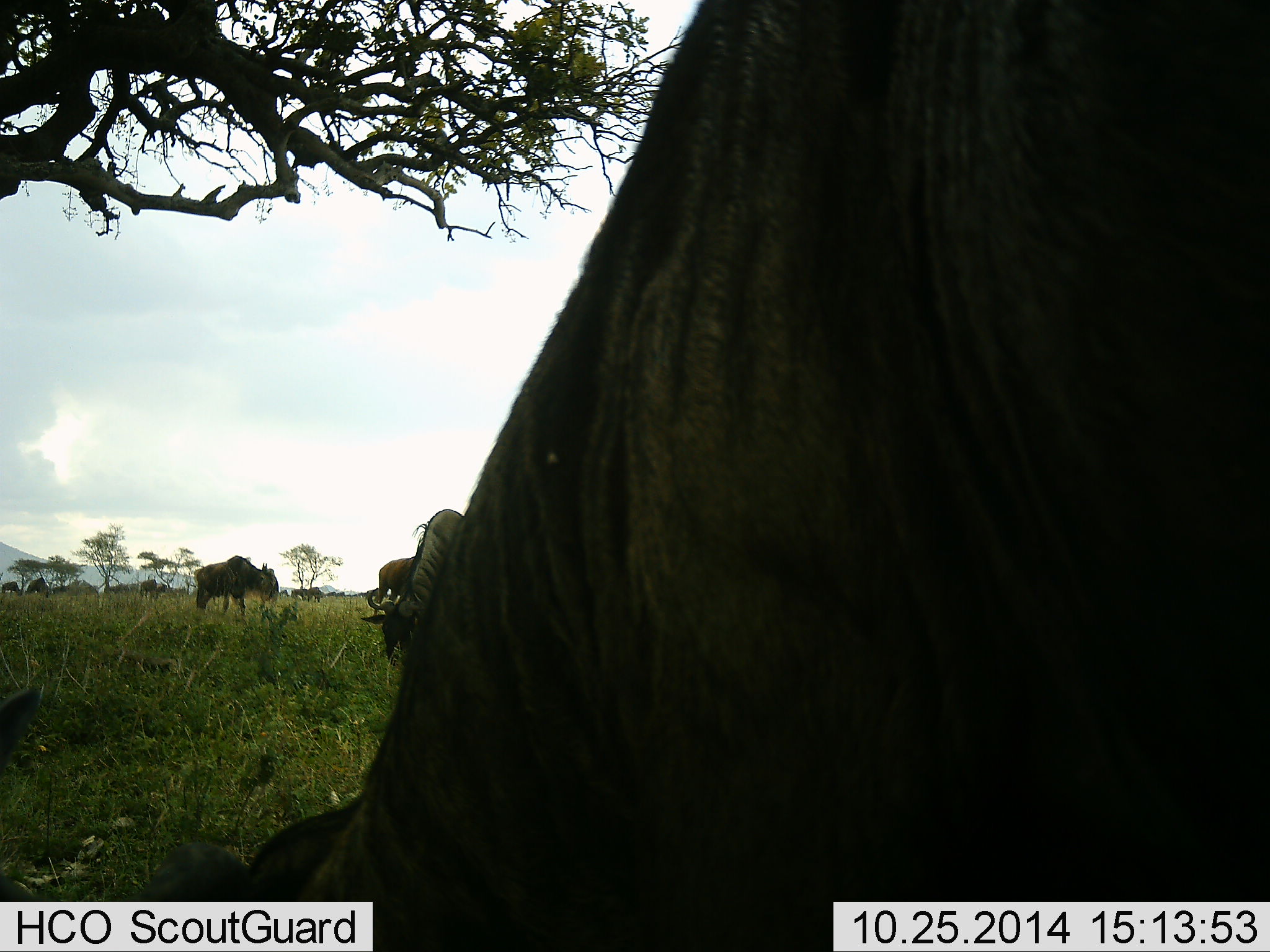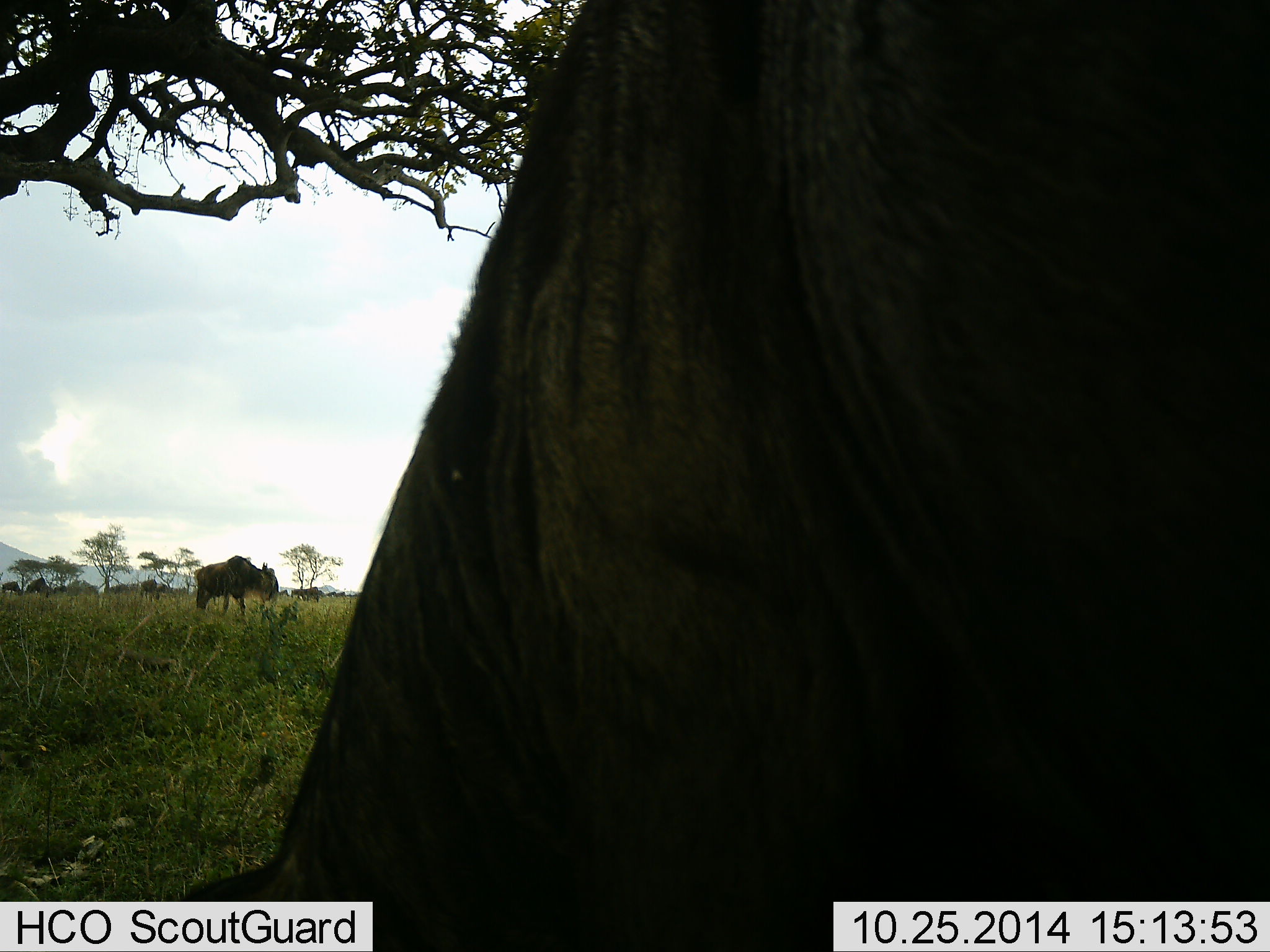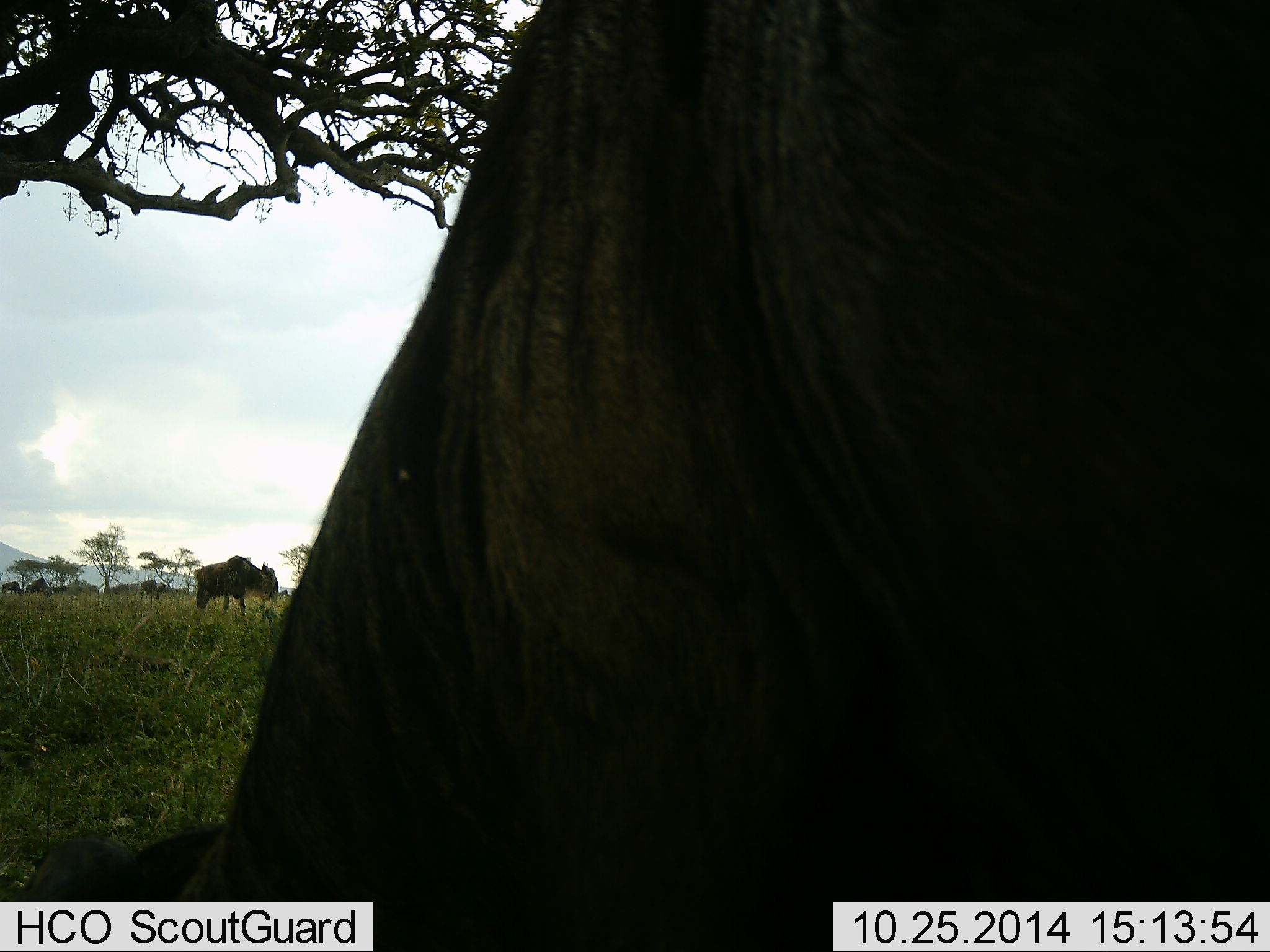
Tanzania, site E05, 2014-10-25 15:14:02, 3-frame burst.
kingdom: Animalia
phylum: Chordata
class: Mammalia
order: Artiodactyla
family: Bovidae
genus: Connochaetes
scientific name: Connochaetes taurinus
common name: blue wildebeest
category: wildebeest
Wildebeest (blue wildebeest) (Connochaetes taurinus), count 11-50. Behavior (volunteer vote fractions): standing 70%, resting 0%, moving 20%, interacting 0%. Young present (vote fraction): 0%. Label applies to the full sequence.